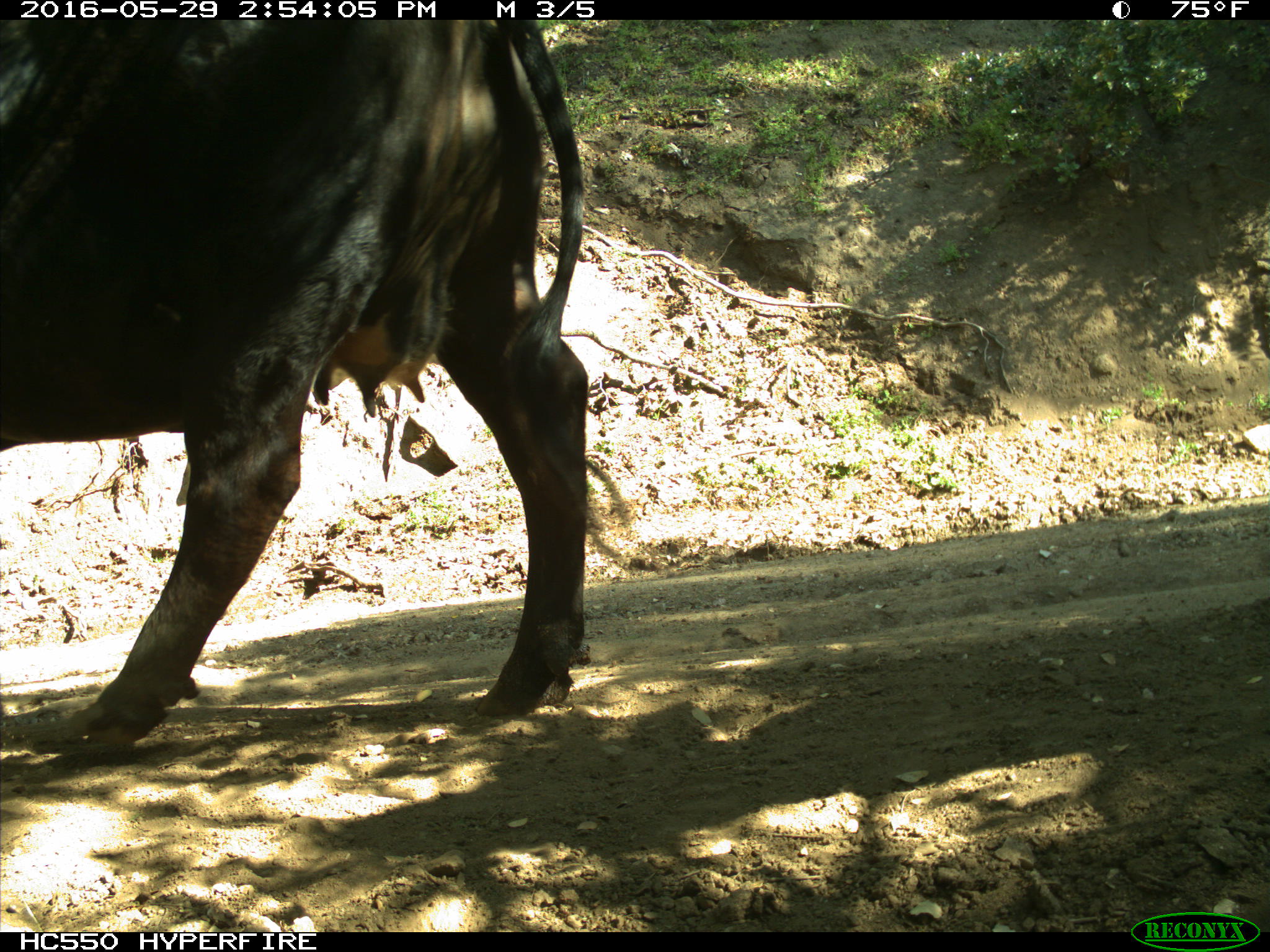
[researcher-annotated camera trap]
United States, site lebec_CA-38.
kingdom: Animalia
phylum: Chordata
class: Mammalia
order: Artiodactyla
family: Bovidae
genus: Bos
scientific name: Bos taurus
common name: domestic cow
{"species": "Bos taurus (domestic cow)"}